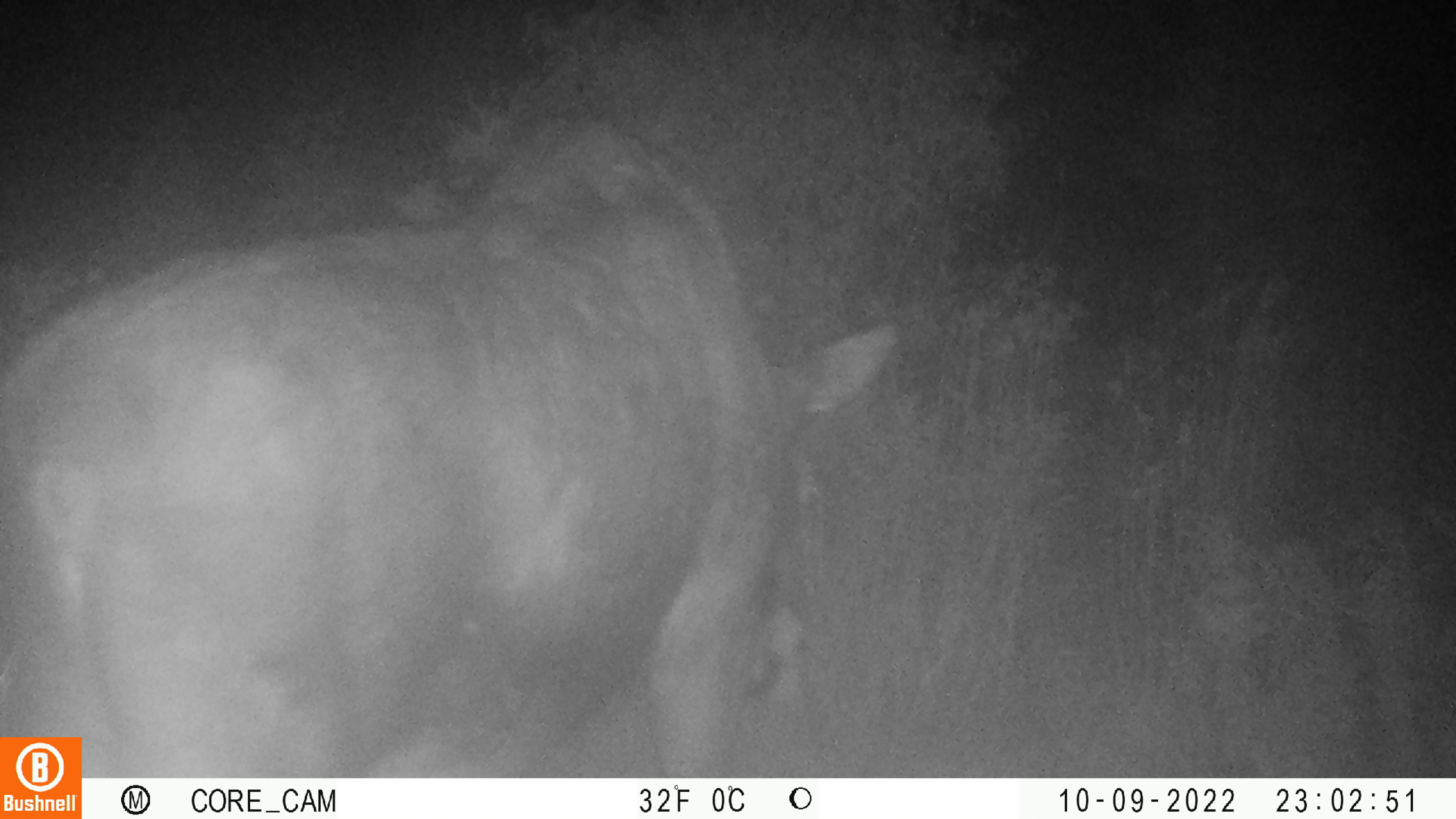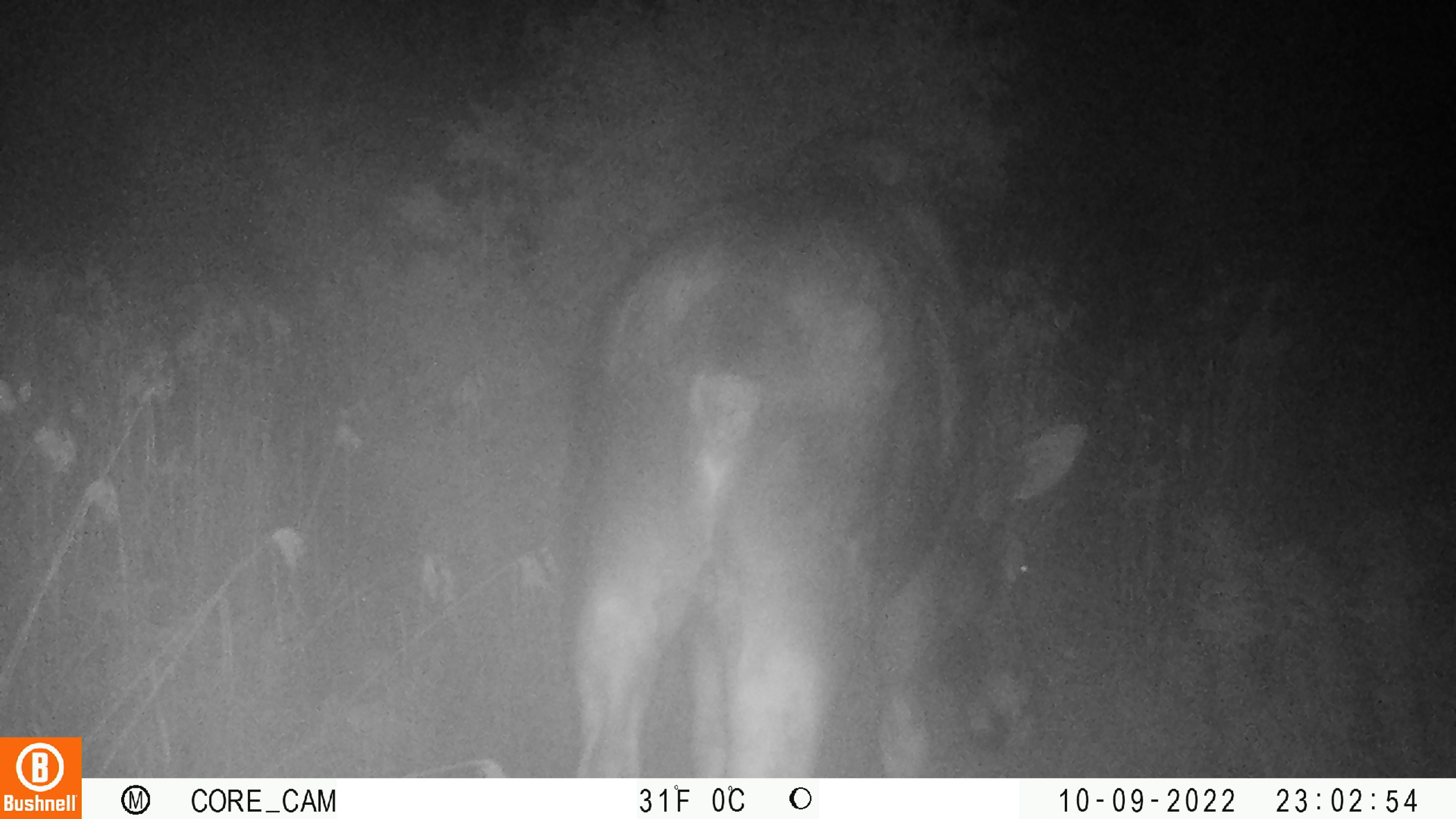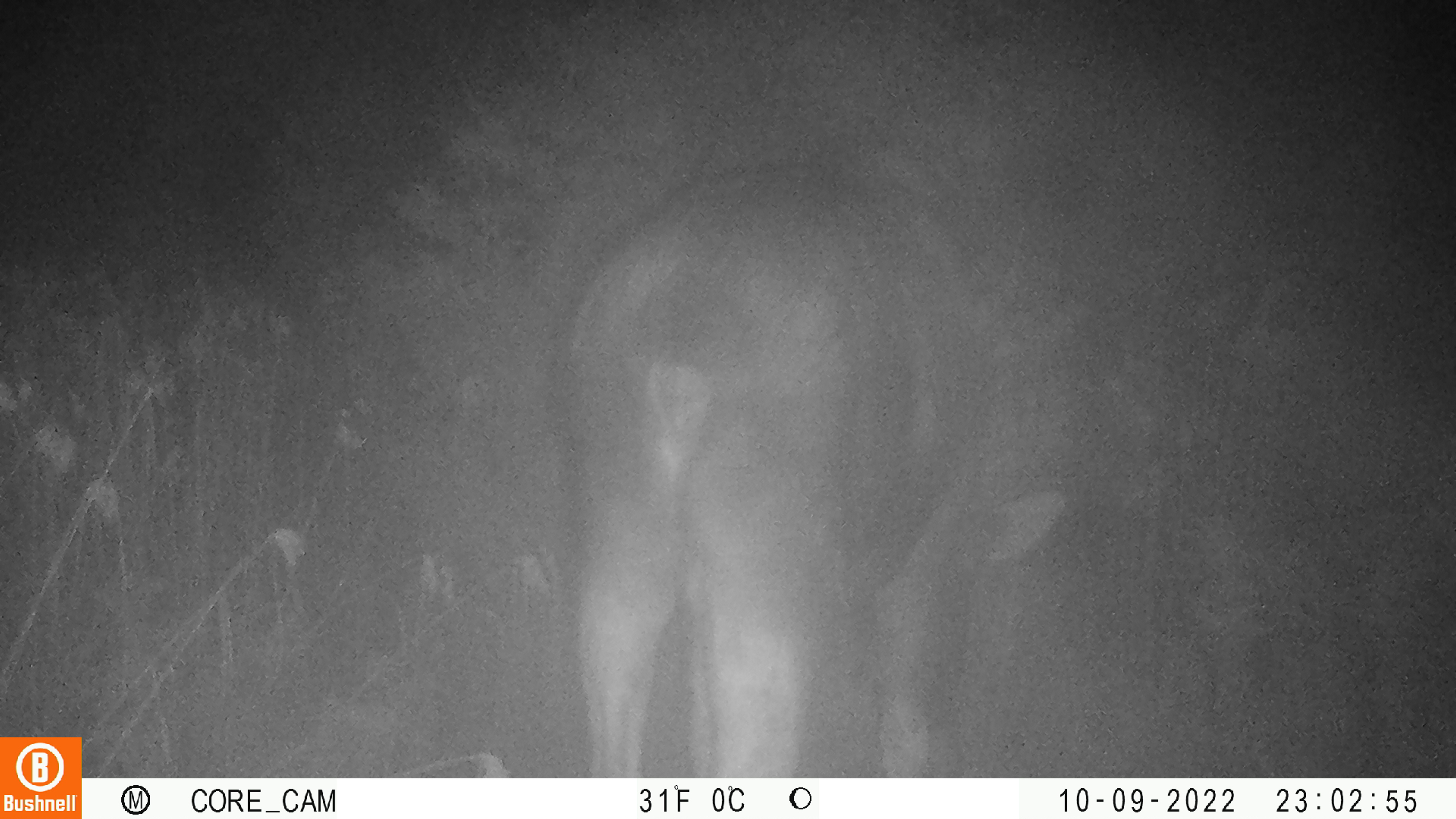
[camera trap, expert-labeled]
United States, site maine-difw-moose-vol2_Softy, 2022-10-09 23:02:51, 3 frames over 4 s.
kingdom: Animalia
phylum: Chordata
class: Mammalia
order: Artiodactyla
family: Cervidae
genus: Alces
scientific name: Alces alces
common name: moose